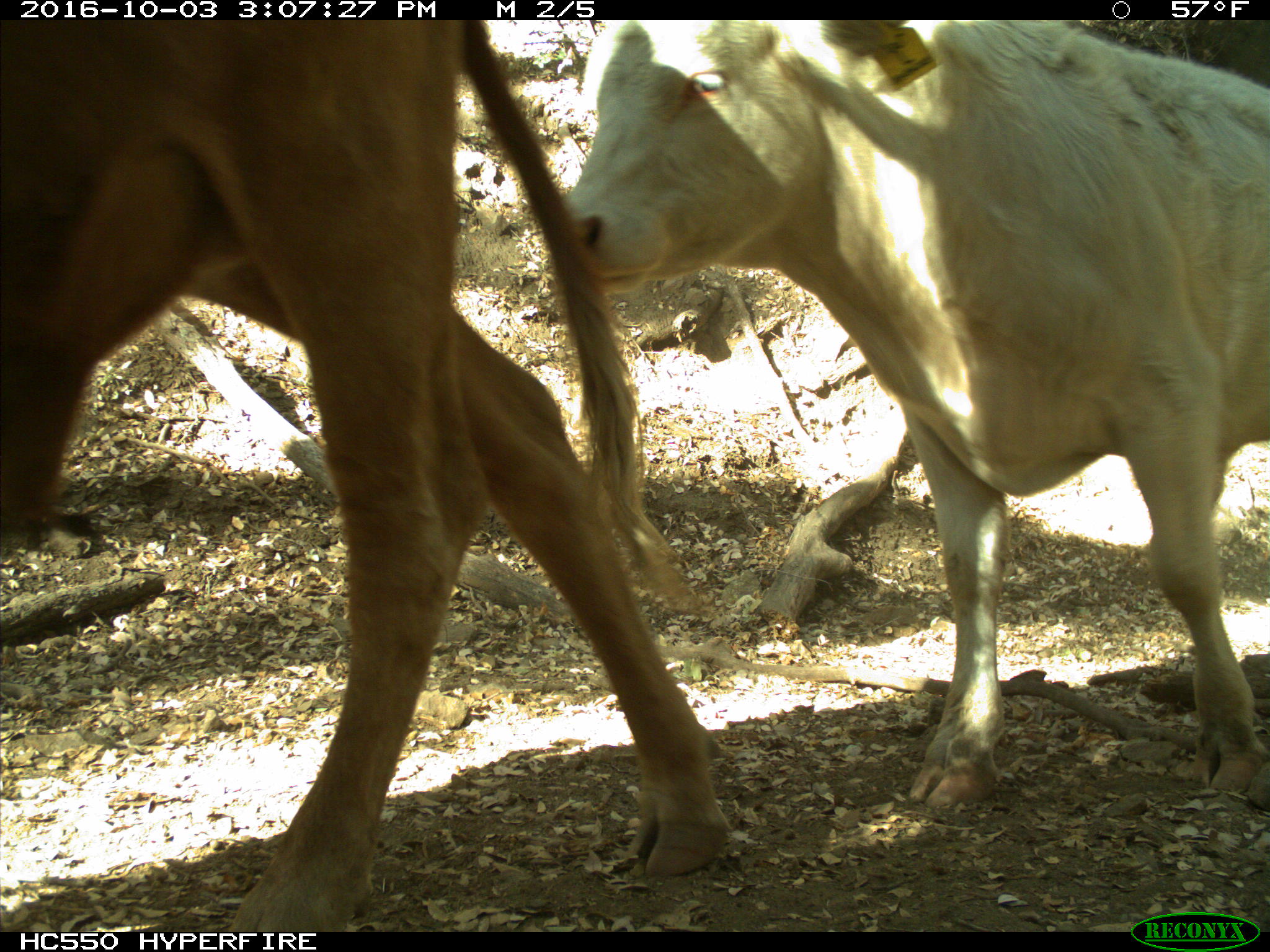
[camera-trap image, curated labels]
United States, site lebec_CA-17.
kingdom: Animalia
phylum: Chordata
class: Mammalia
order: Artiodactyla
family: Bovidae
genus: Bos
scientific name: Bos taurus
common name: domestic cow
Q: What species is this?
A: Bos taurus (domestic cow).